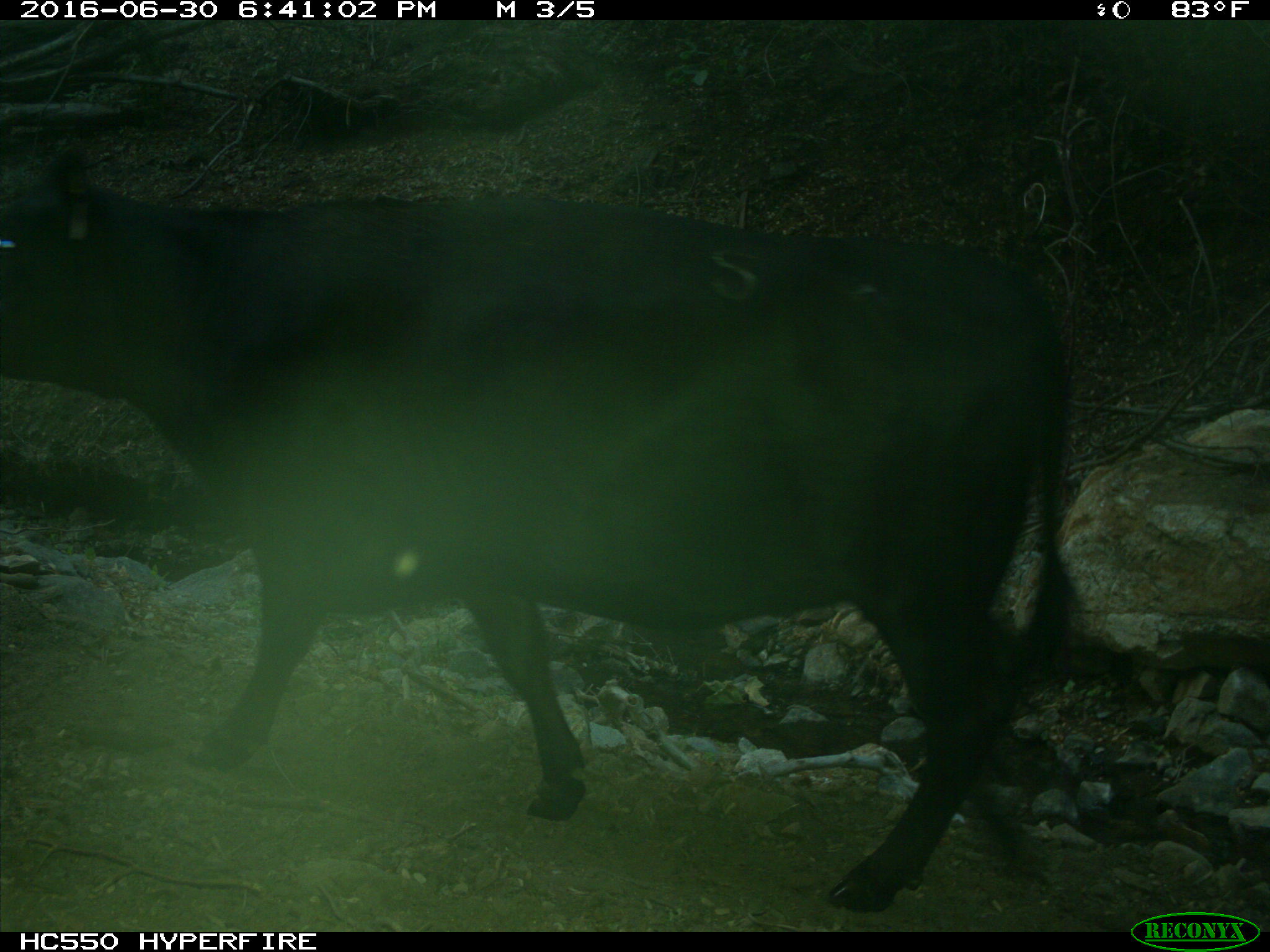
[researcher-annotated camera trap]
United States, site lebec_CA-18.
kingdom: Animalia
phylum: Chordata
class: Mammalia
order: Artiodactyla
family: Bovidae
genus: Bos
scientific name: Bos taurus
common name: domestic cow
Bos taurus (domestic cow).